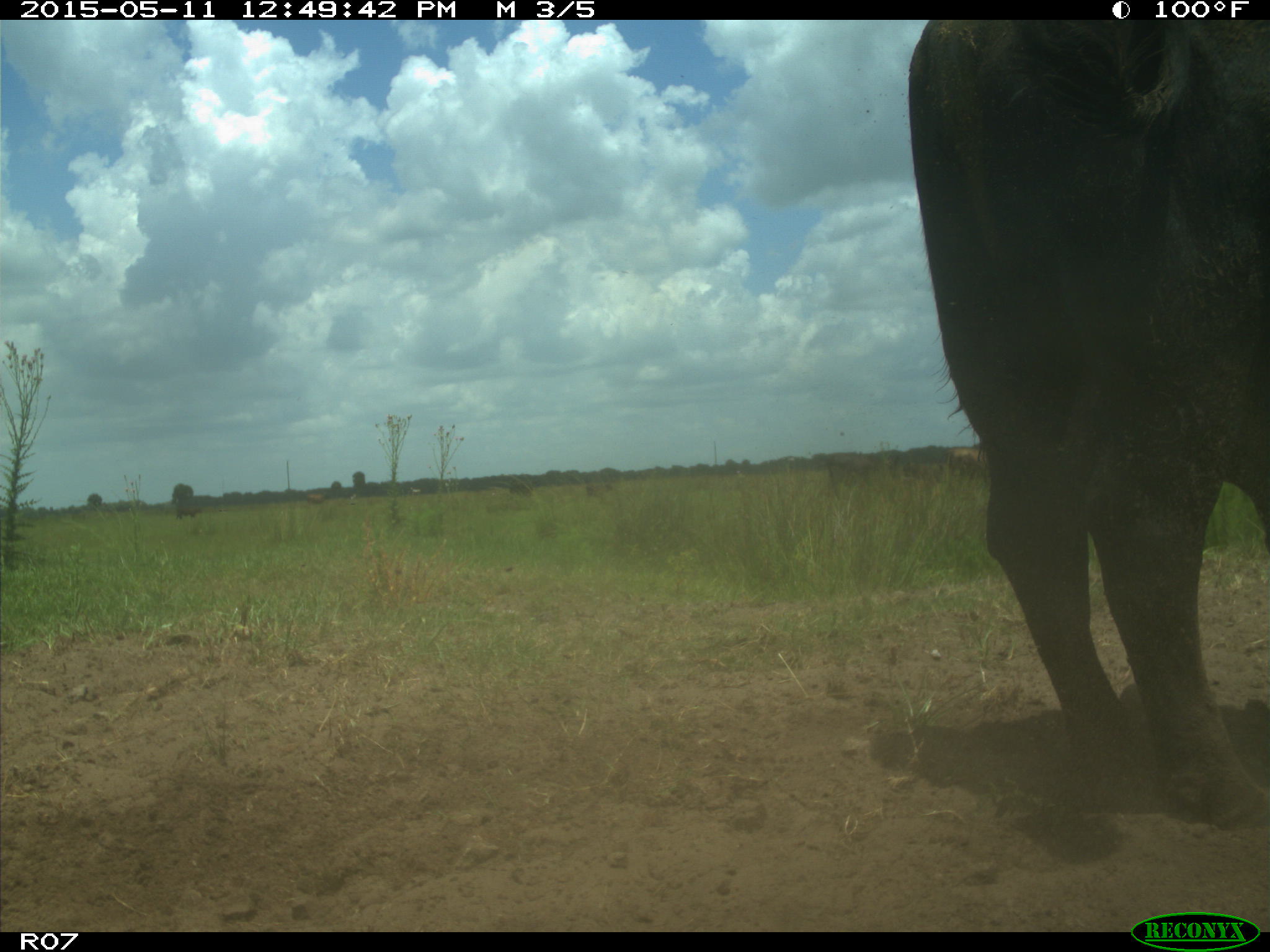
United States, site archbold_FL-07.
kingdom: Animalia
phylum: Chordata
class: Mammalia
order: Artiodactyla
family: Bovidae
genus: Bos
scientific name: Bos taurus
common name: domestic cow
Bos taurus (domestic cow).